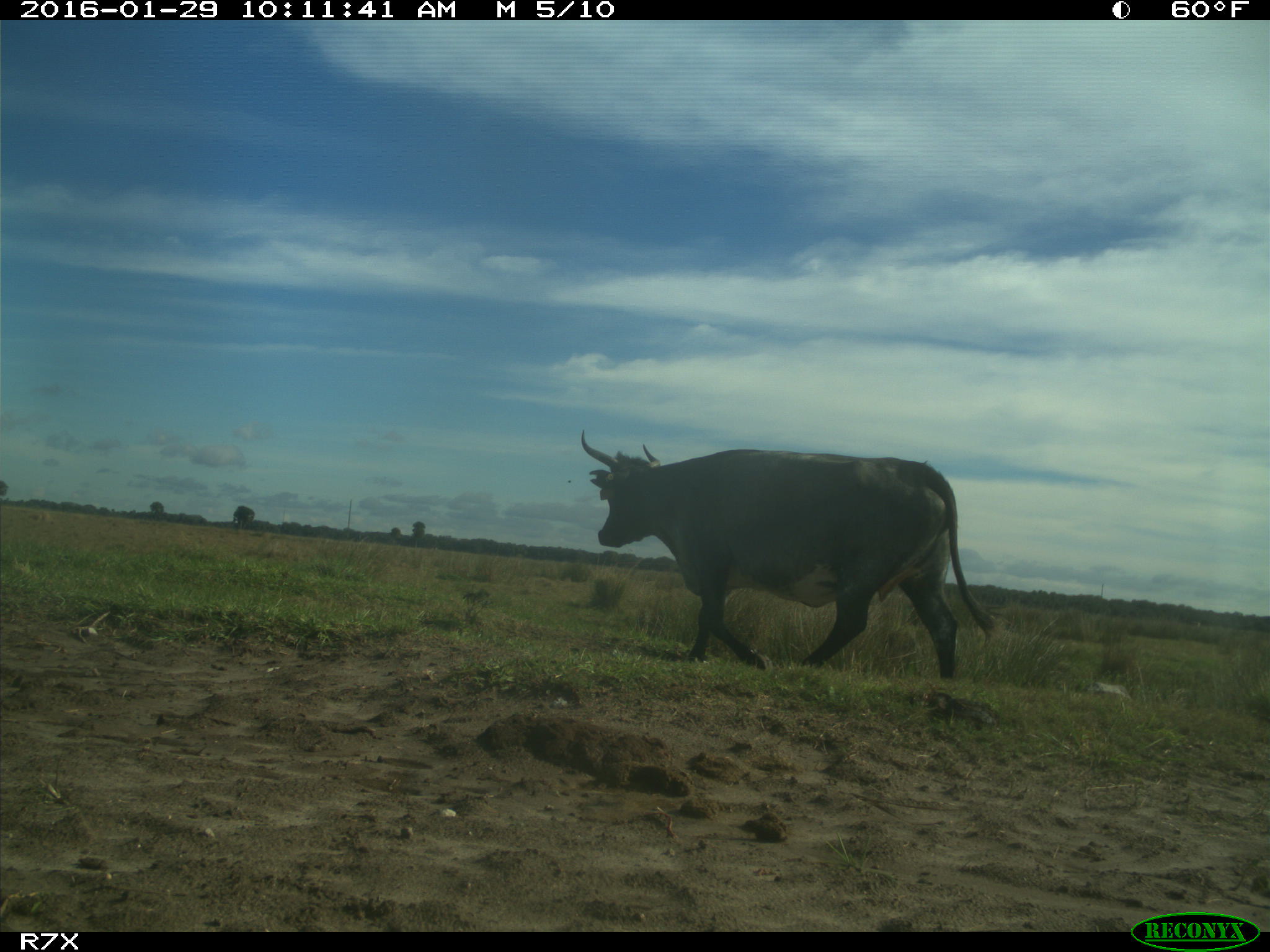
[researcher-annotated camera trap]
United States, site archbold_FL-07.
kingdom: Animalia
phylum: Chordata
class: Mammalia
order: Artiodactyla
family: Bovidae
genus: Bos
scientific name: Bos taurus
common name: domestic cow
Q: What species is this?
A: Bos taurus (domestic cow).